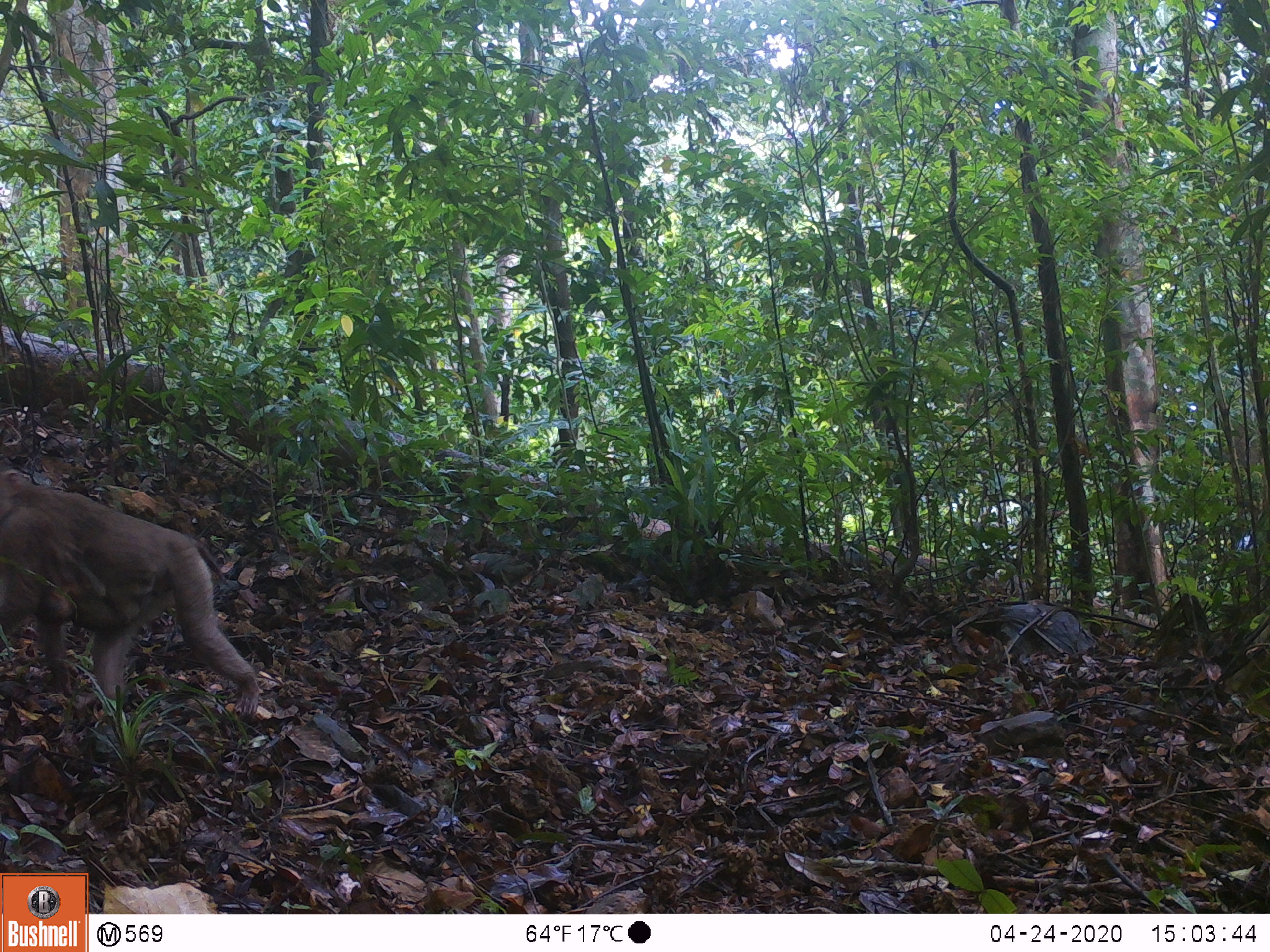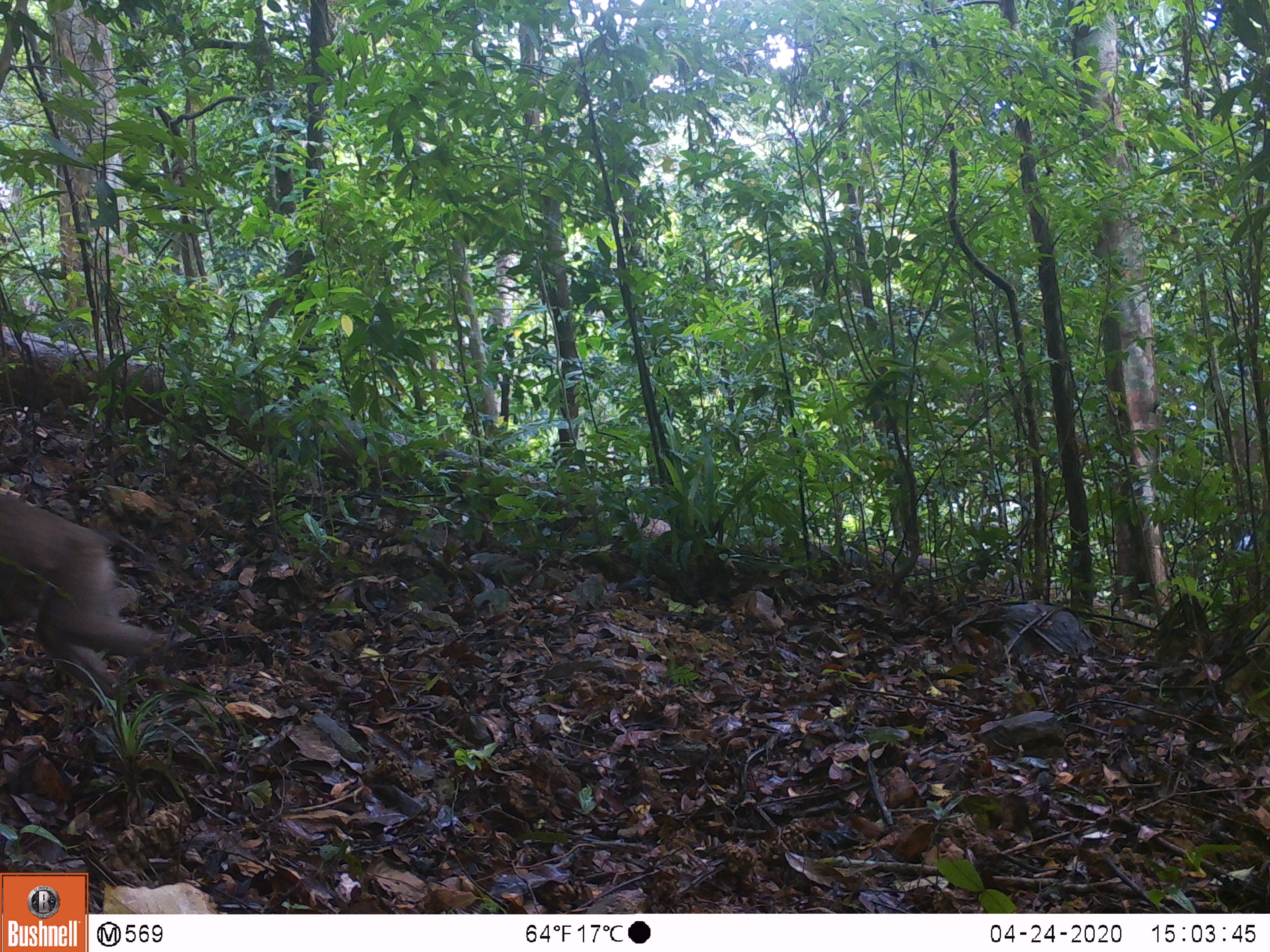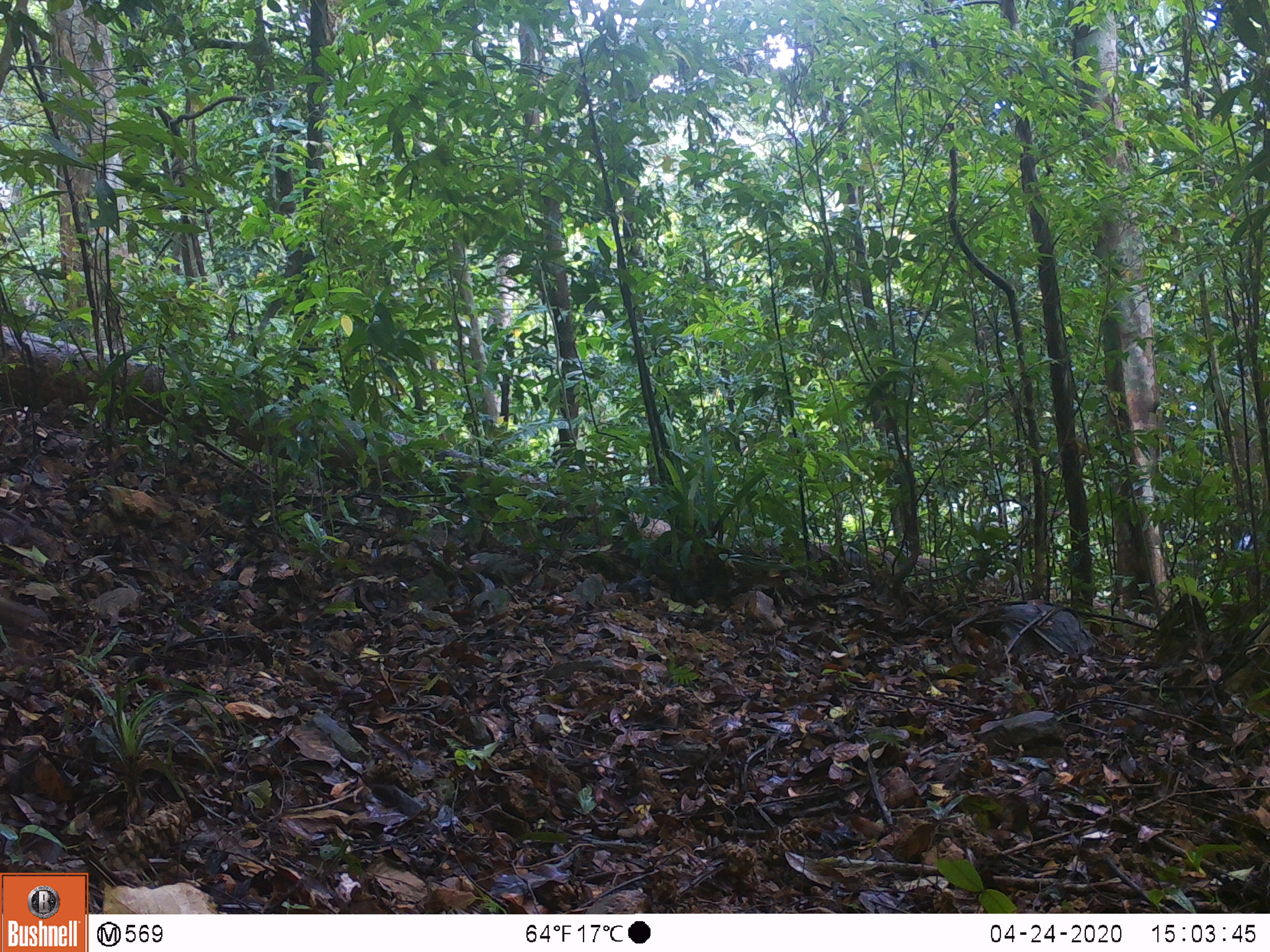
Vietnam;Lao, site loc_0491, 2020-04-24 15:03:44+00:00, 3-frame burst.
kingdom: Animalia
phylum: Chordata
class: Mammalia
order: Primates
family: Cercopithecidae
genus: Macaca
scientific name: Macaca nemestrina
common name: pig-tailed macaque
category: pig tailed macaque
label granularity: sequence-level